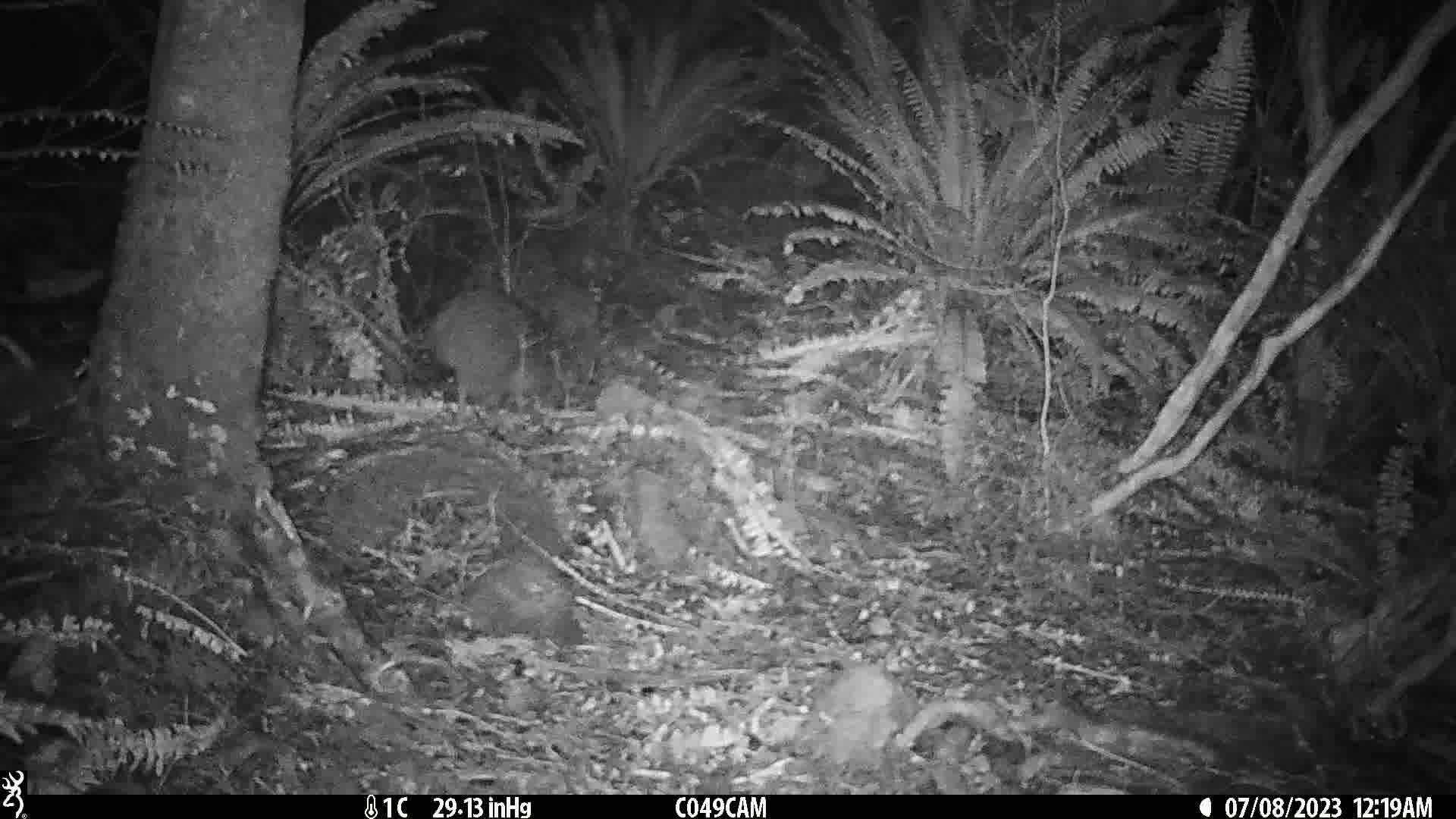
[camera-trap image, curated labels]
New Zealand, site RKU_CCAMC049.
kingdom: Animalia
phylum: Chordata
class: Aves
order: Apterygiformes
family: Apterygidae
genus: Apteryx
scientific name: Apteryx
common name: kiwi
Kiwi (Apteryx).